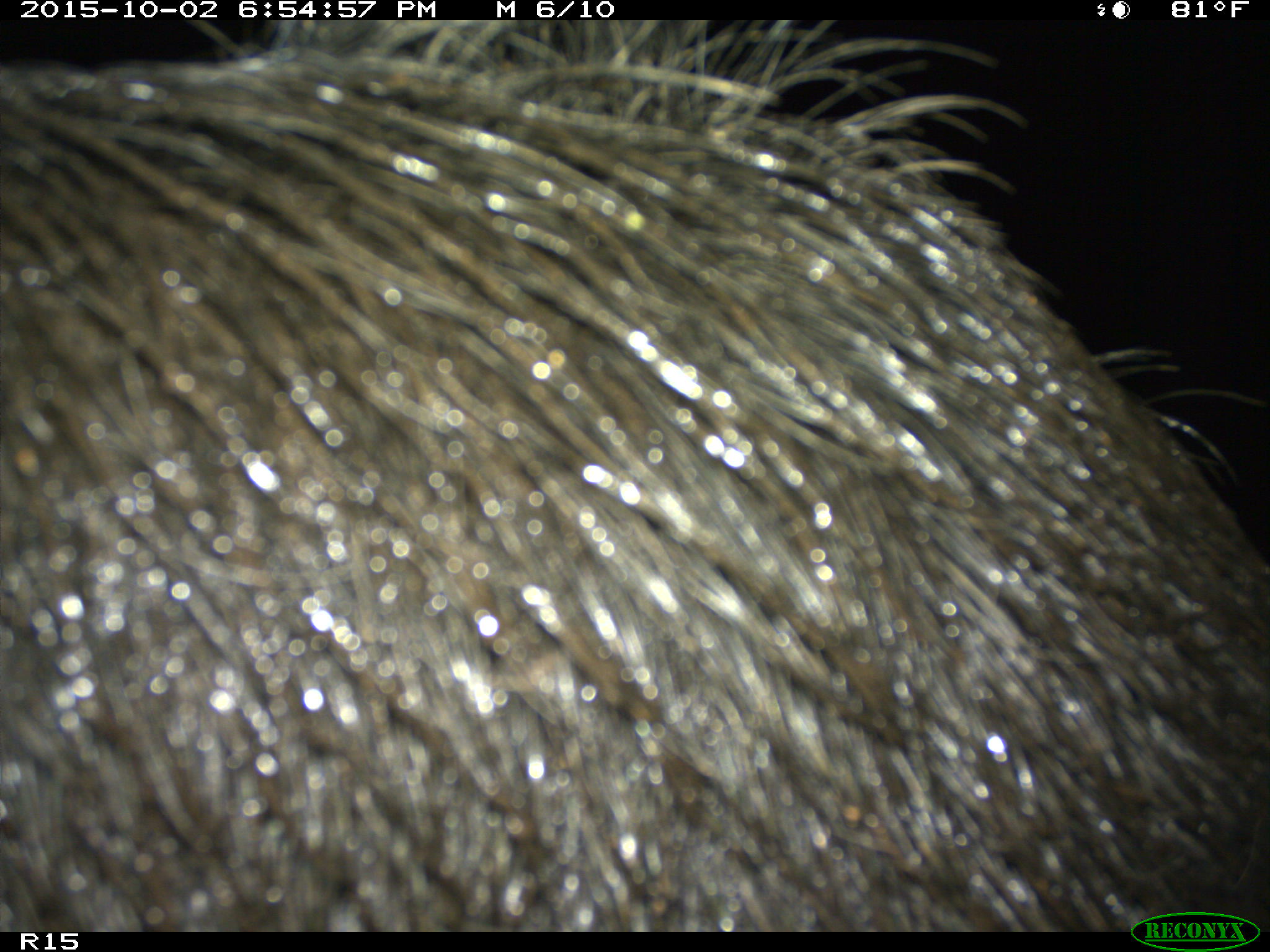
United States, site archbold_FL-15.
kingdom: Animalia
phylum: Chordata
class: Mammalia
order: Artiodactyla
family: Suidae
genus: Sus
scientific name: Sus scrofa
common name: wild boar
Sus scrofa (wild boar).